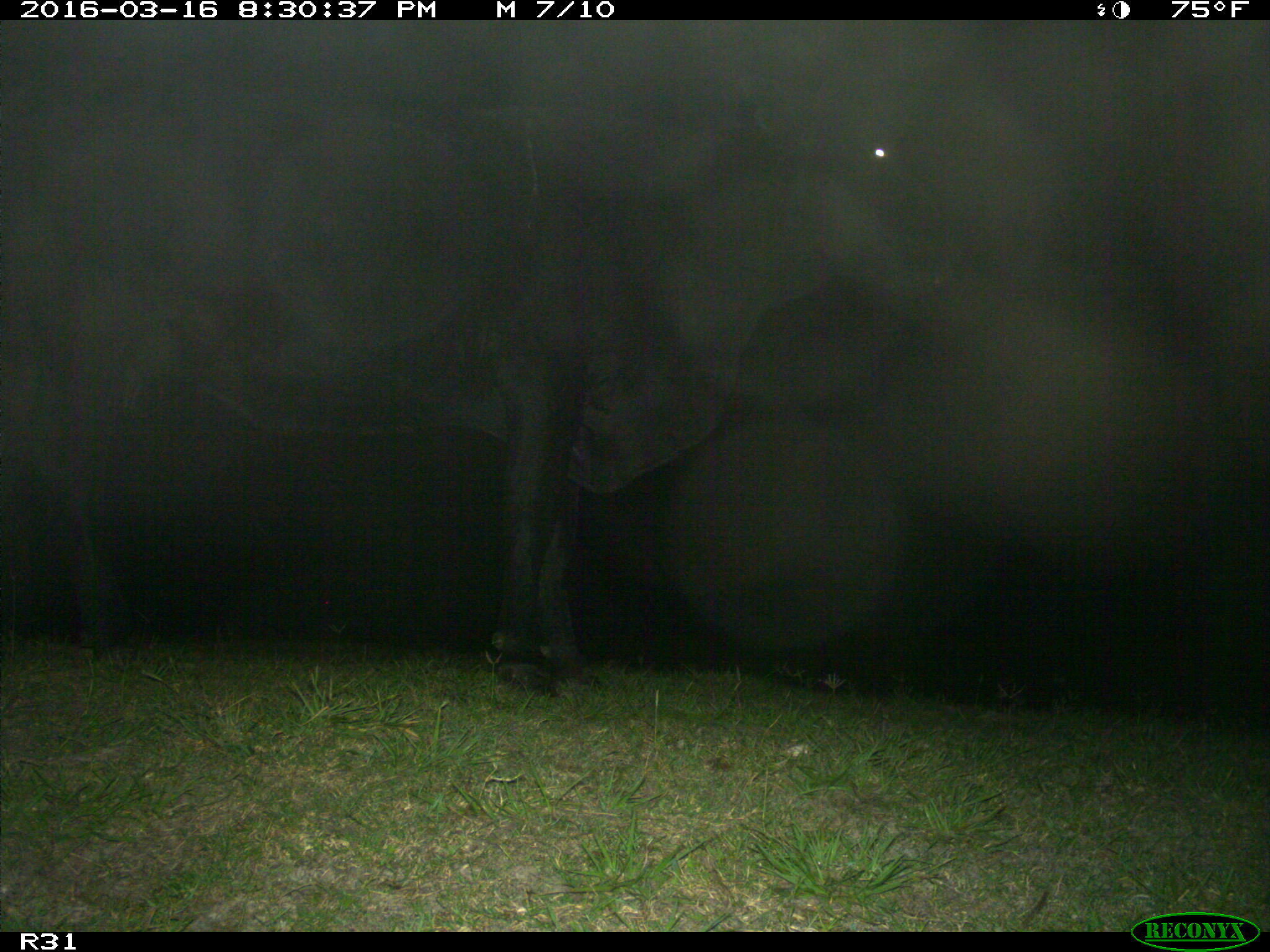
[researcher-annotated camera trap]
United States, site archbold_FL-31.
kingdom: Animalia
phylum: Chordata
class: Mammalia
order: Artiodactyla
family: Bovidae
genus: Bos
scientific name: Bos taurus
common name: domestic cow